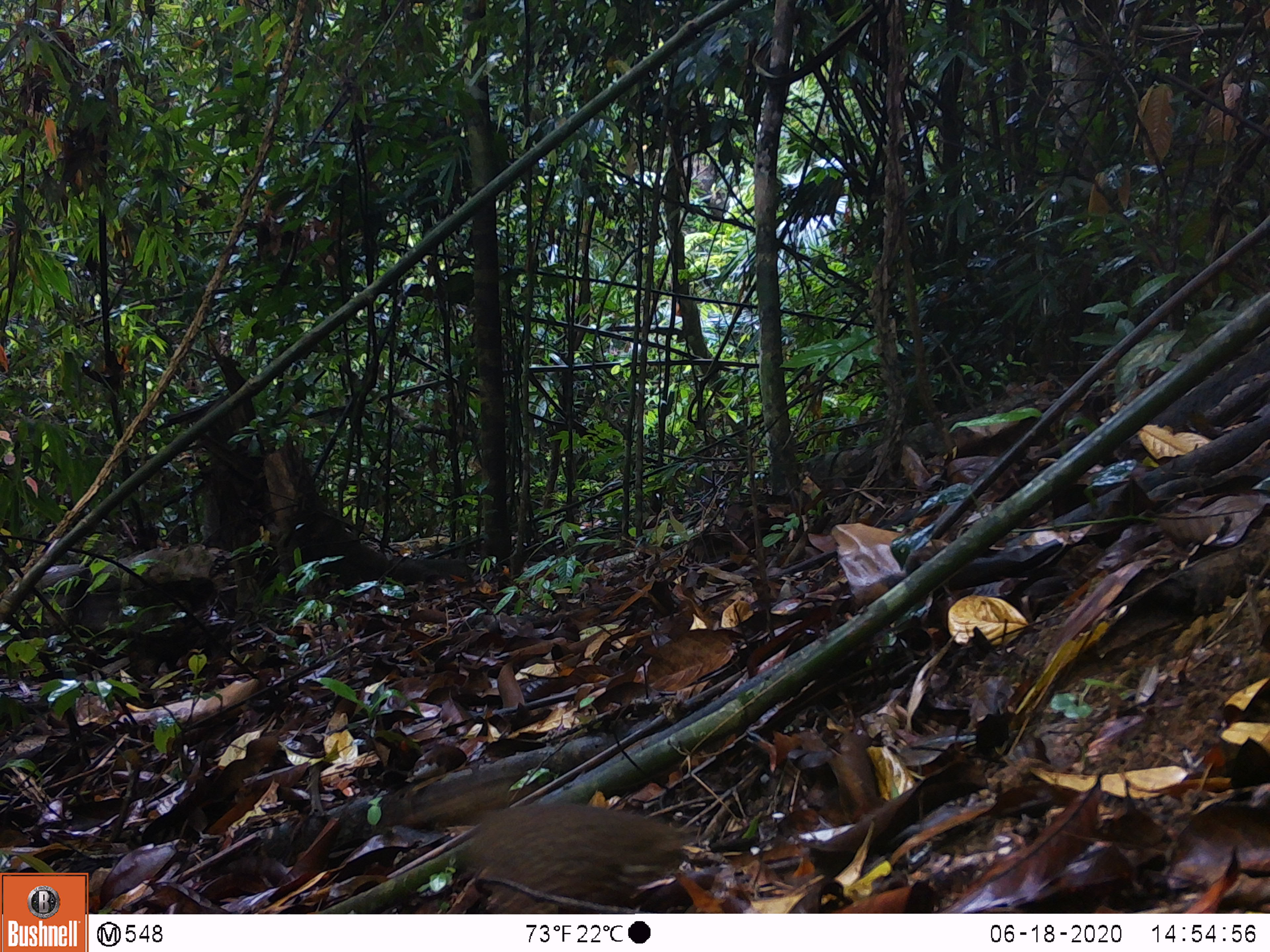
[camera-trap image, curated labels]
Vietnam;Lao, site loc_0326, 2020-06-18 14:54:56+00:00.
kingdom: Animalia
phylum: Chordata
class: Aves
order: Galliformes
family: Phasianidae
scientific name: Phasianidae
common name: partridge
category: unidentified partridge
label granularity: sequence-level